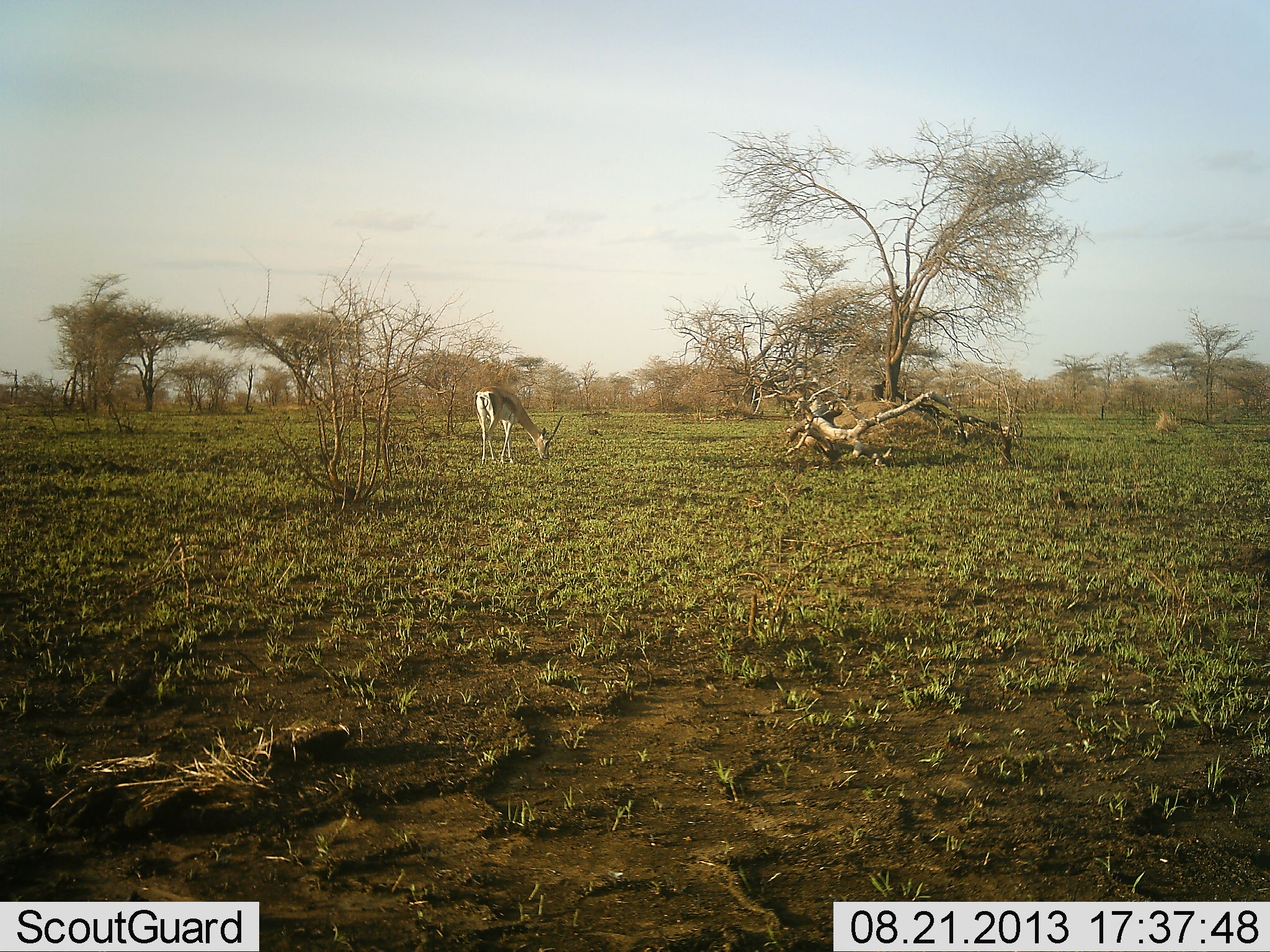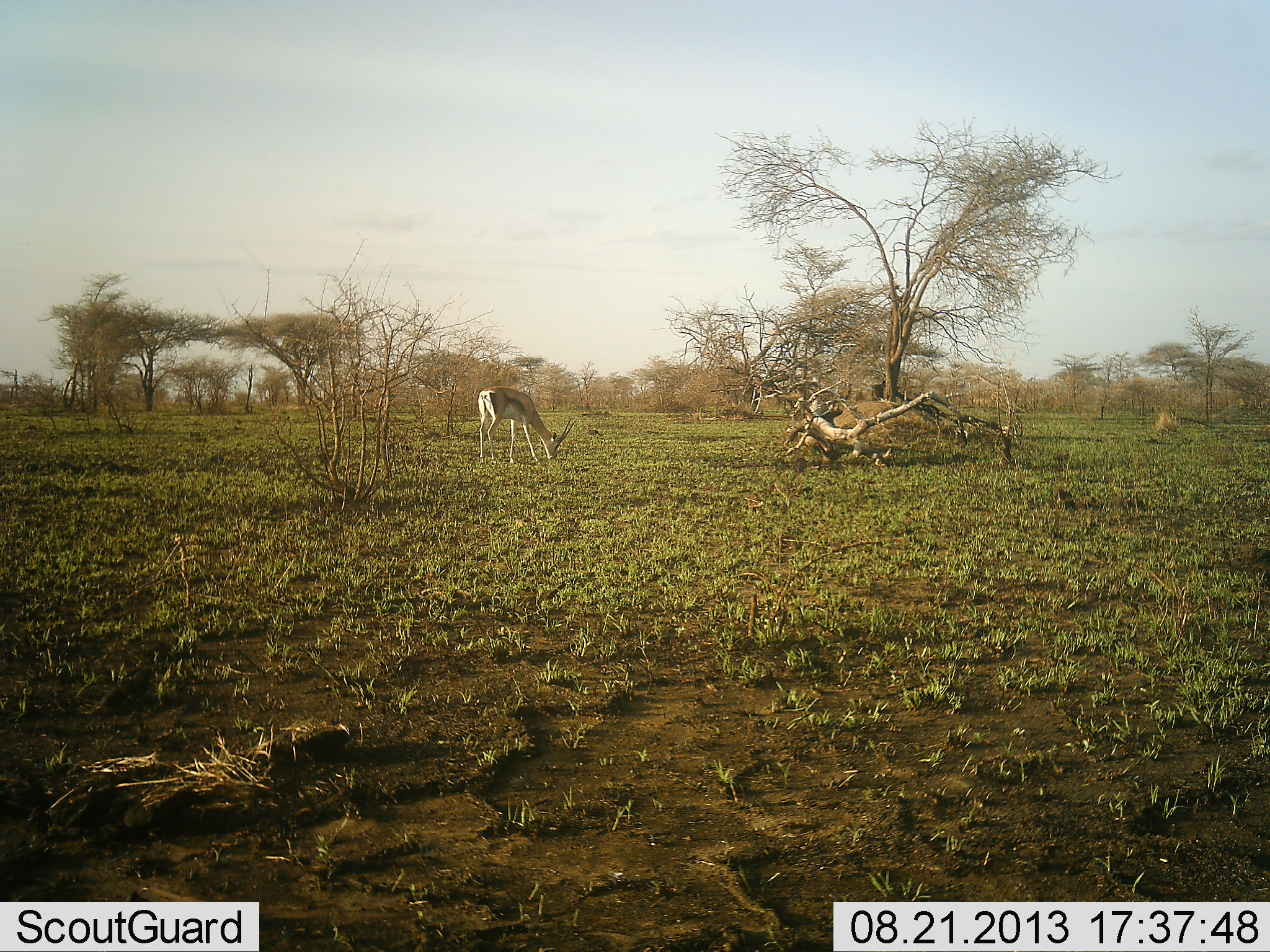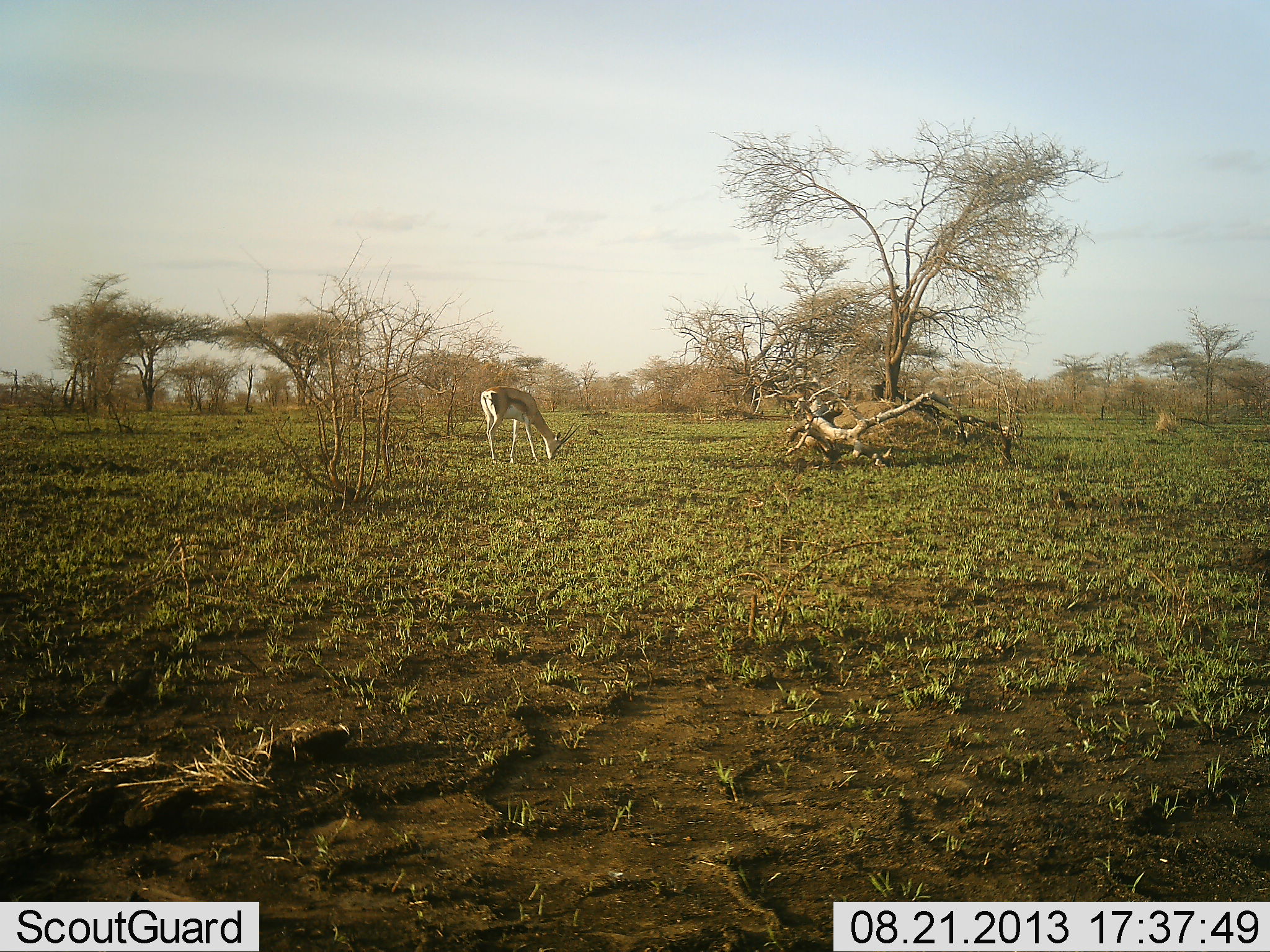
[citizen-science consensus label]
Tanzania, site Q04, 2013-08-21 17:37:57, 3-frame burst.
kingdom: Animalia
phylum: Chordata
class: Mammalia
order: Artiodactyla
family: Bovidae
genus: Eudorcas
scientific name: Eudorcas thomsonii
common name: thomson's gazelle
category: gazellethomsons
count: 1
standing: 12%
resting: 0%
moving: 4%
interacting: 0%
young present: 0%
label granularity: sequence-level